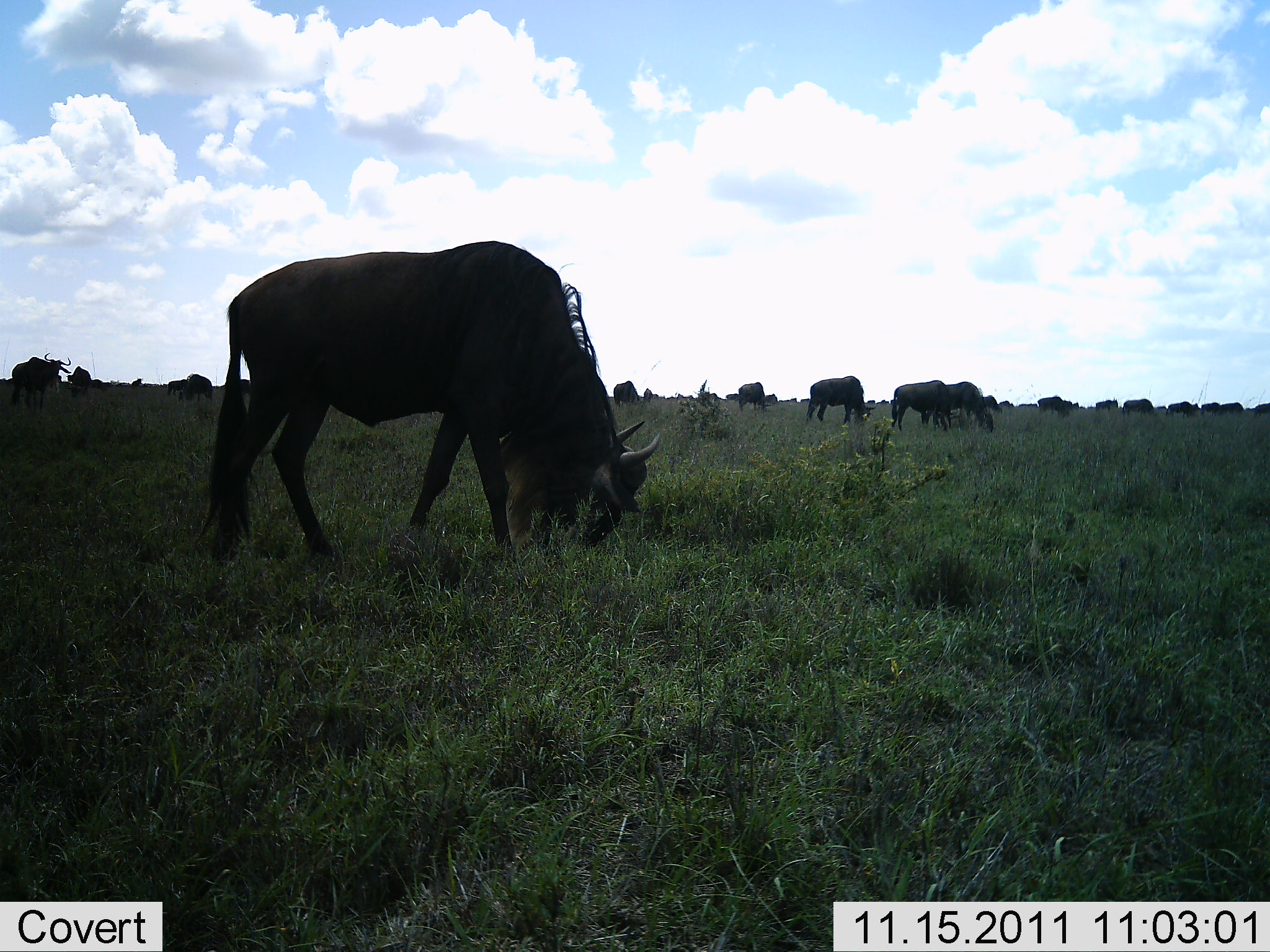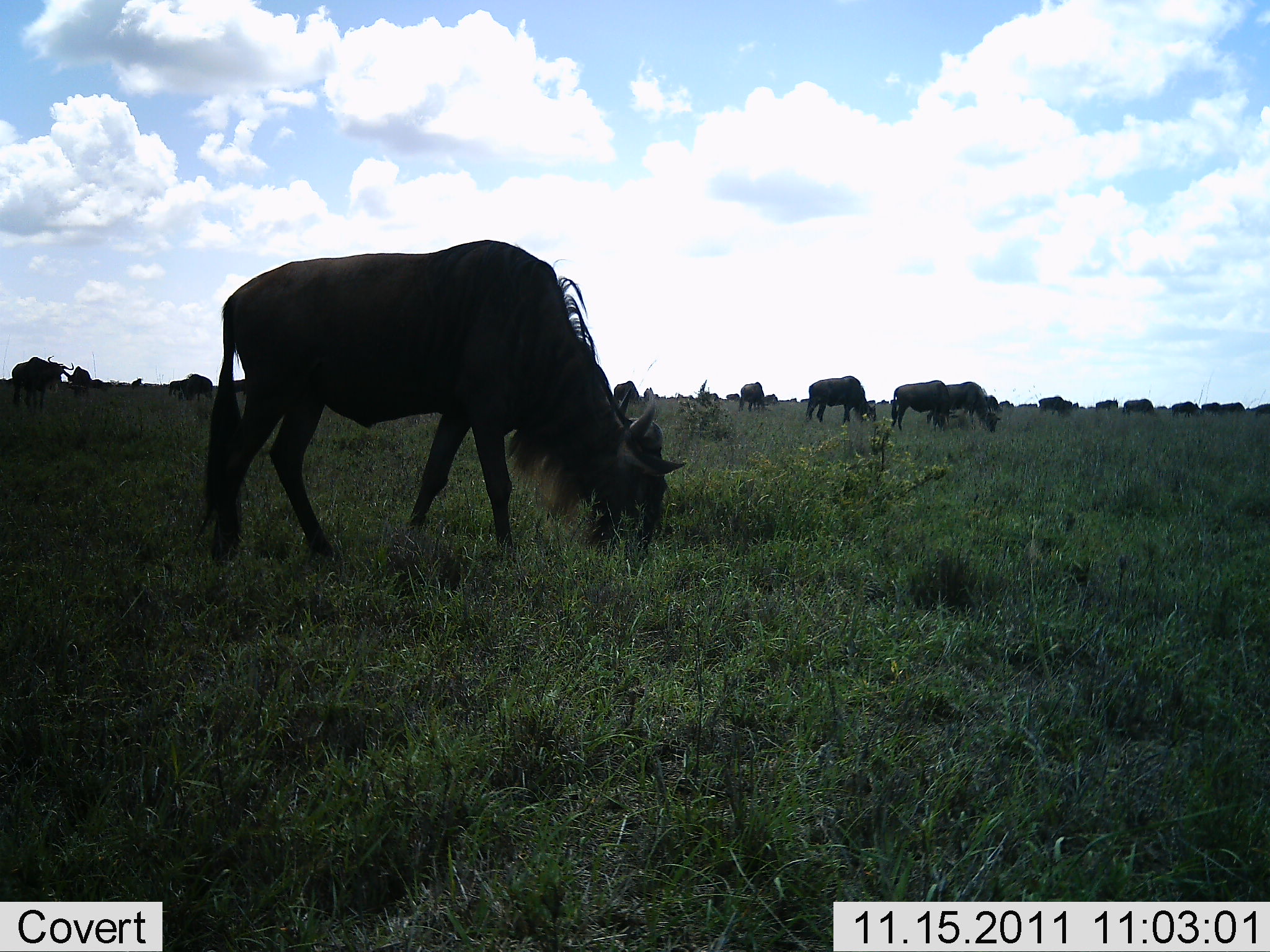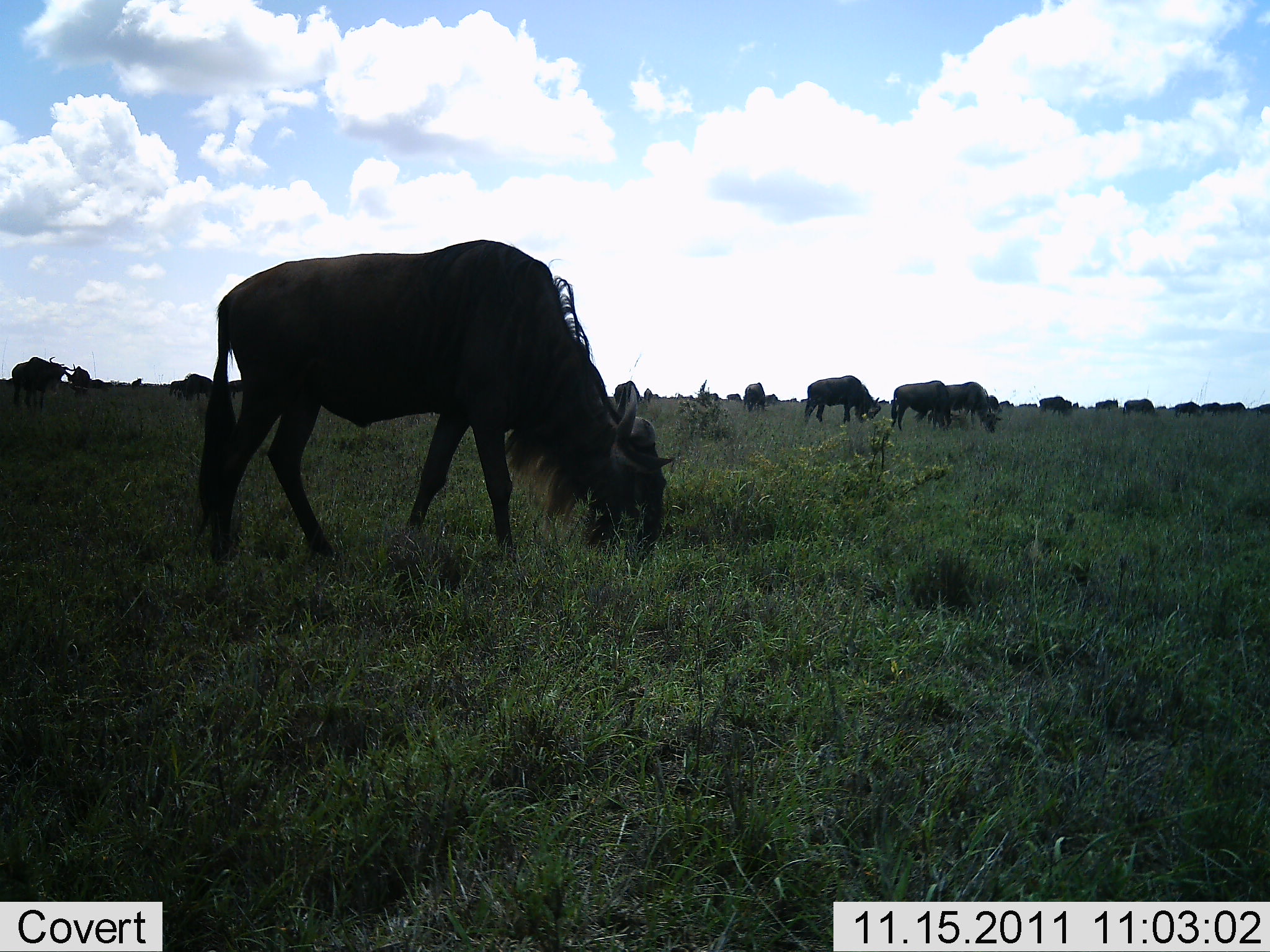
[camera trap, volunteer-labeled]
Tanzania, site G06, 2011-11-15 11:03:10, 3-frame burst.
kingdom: Animalia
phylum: Chordata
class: Mammalia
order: Artiodactyla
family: Bovidae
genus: Connochaetes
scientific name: Connochaetes taurinus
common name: blue wildebeest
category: wildebeest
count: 11-50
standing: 14%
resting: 0%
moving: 7%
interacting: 0%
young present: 0%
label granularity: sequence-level